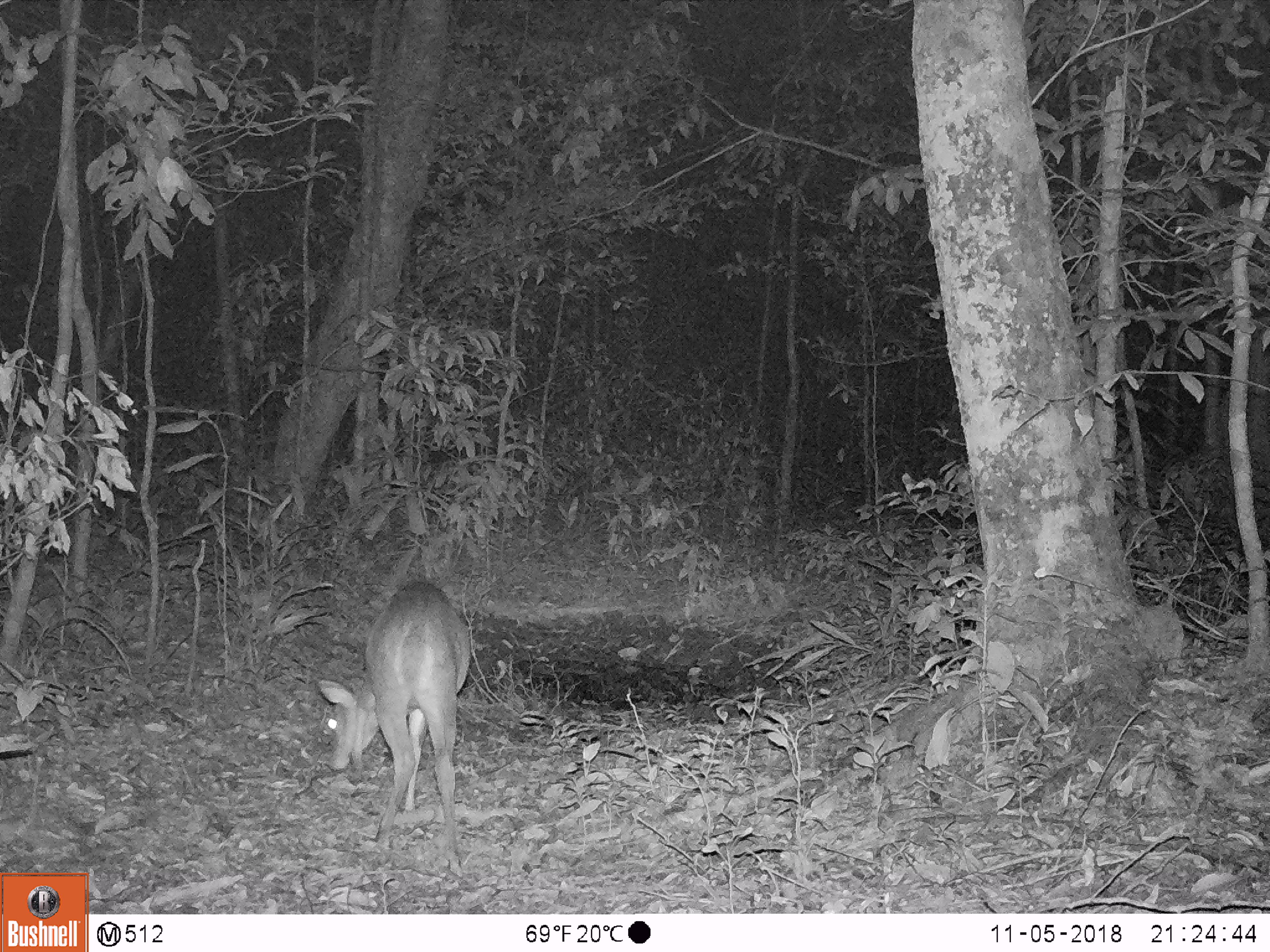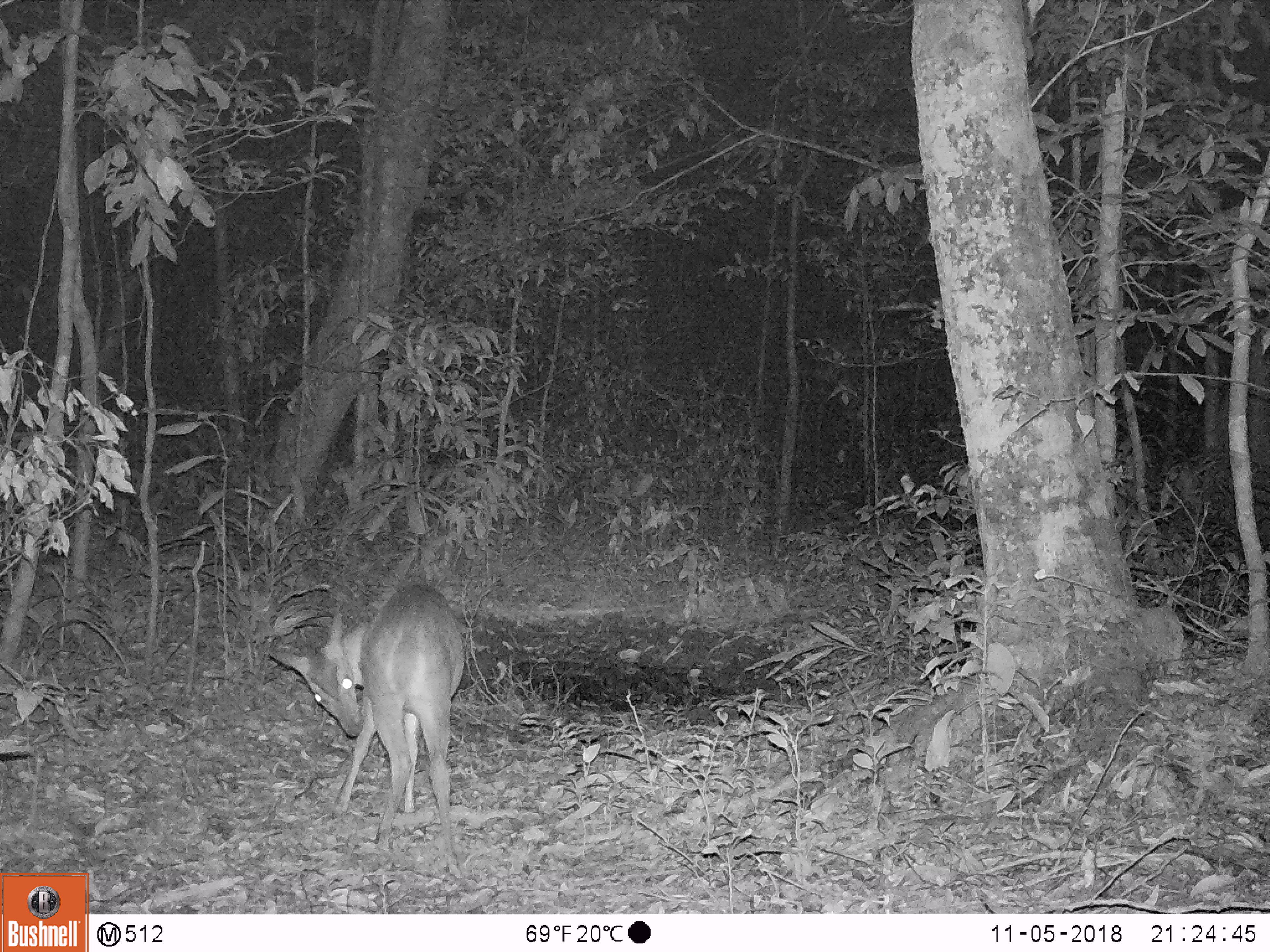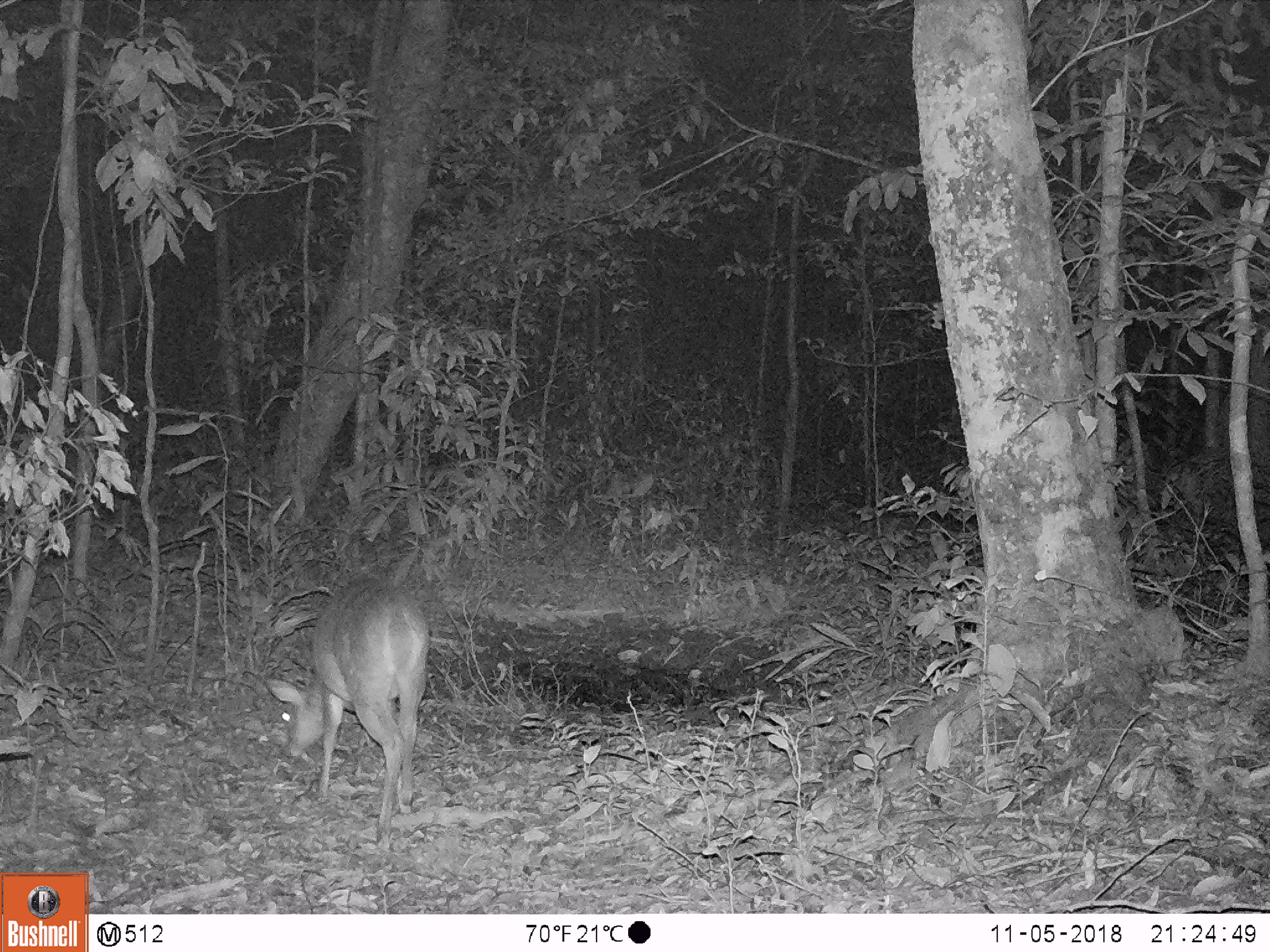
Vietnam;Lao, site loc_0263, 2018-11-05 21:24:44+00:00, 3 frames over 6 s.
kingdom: Animalia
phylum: Chordata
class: Mammalia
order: Artiodactyla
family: Cervidae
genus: Muntiacus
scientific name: Muntiacus vuquangensis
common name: large-antlered muntjac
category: large antlered muntjac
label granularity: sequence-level